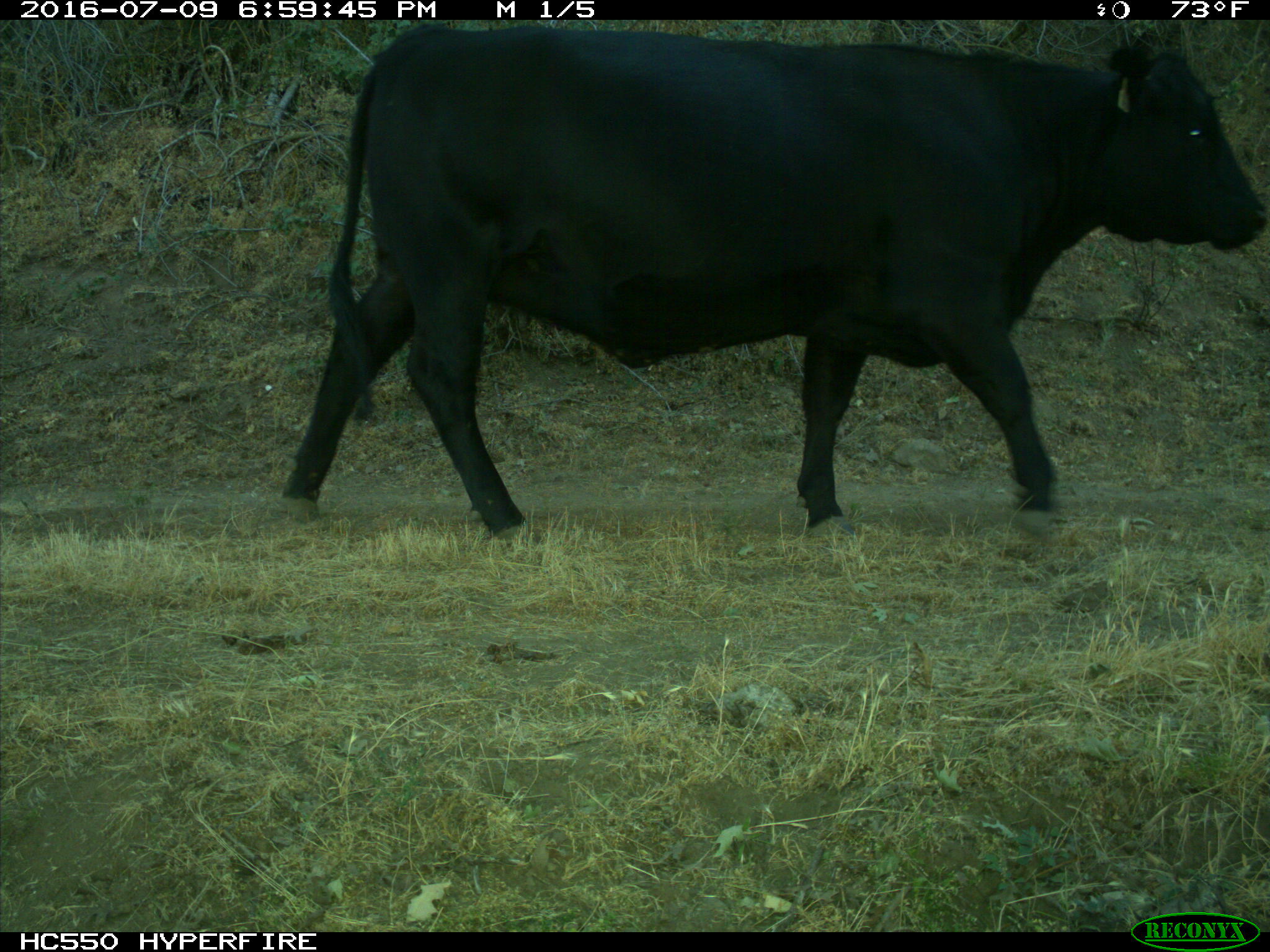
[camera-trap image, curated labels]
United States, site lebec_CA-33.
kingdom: Animalia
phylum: Chordata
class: Mammalia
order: Artiodactyla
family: Bovidae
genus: Bos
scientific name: Bos taurus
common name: domestic cow